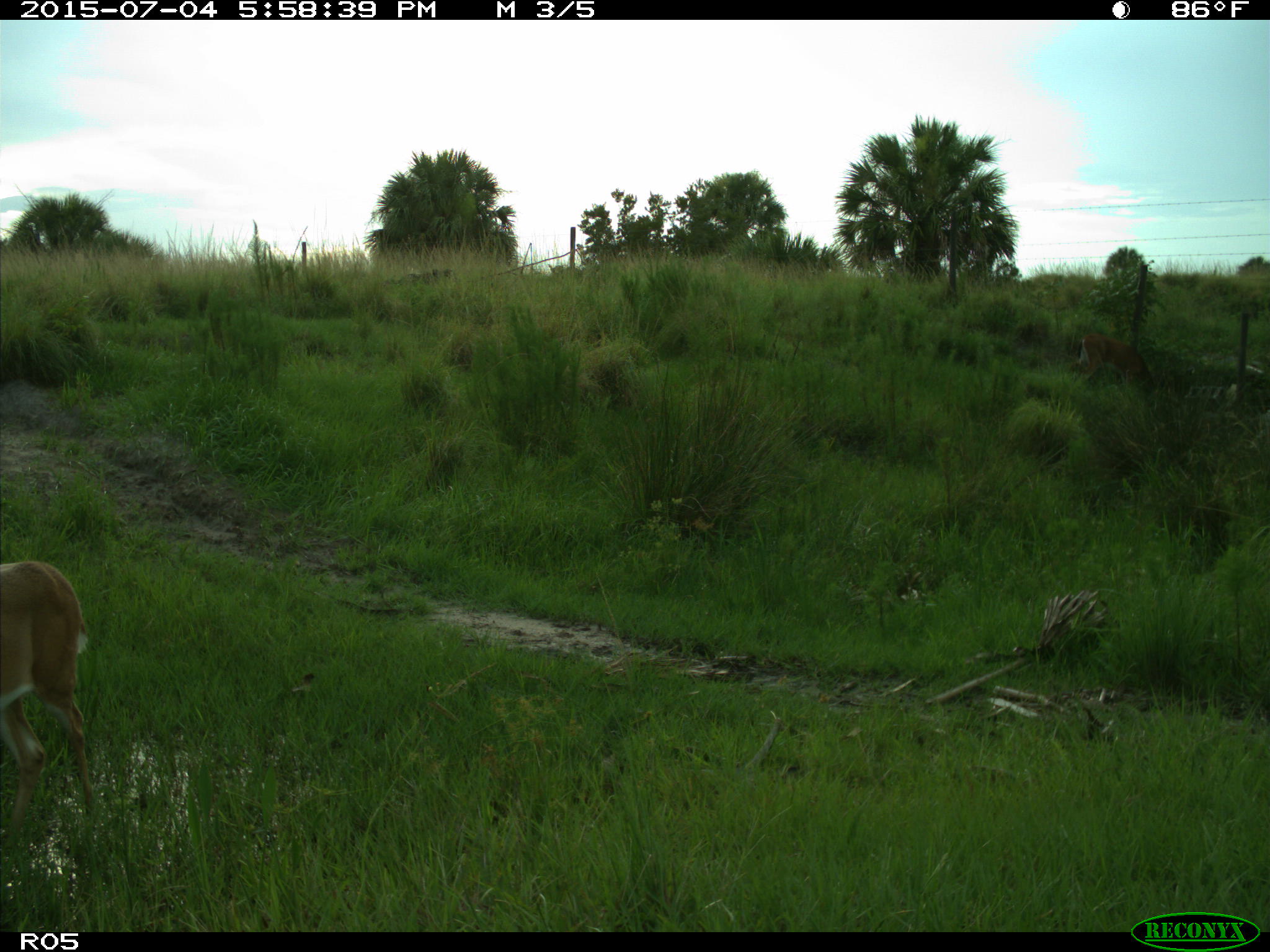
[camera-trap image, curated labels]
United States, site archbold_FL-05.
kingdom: Animalia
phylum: Chordata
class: Mammalia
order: Artiodactyla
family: Cervidae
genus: Odocoileus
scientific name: Odocoileus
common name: deer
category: unidentified deer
Unidentified deer (deer) (Odocoileus).